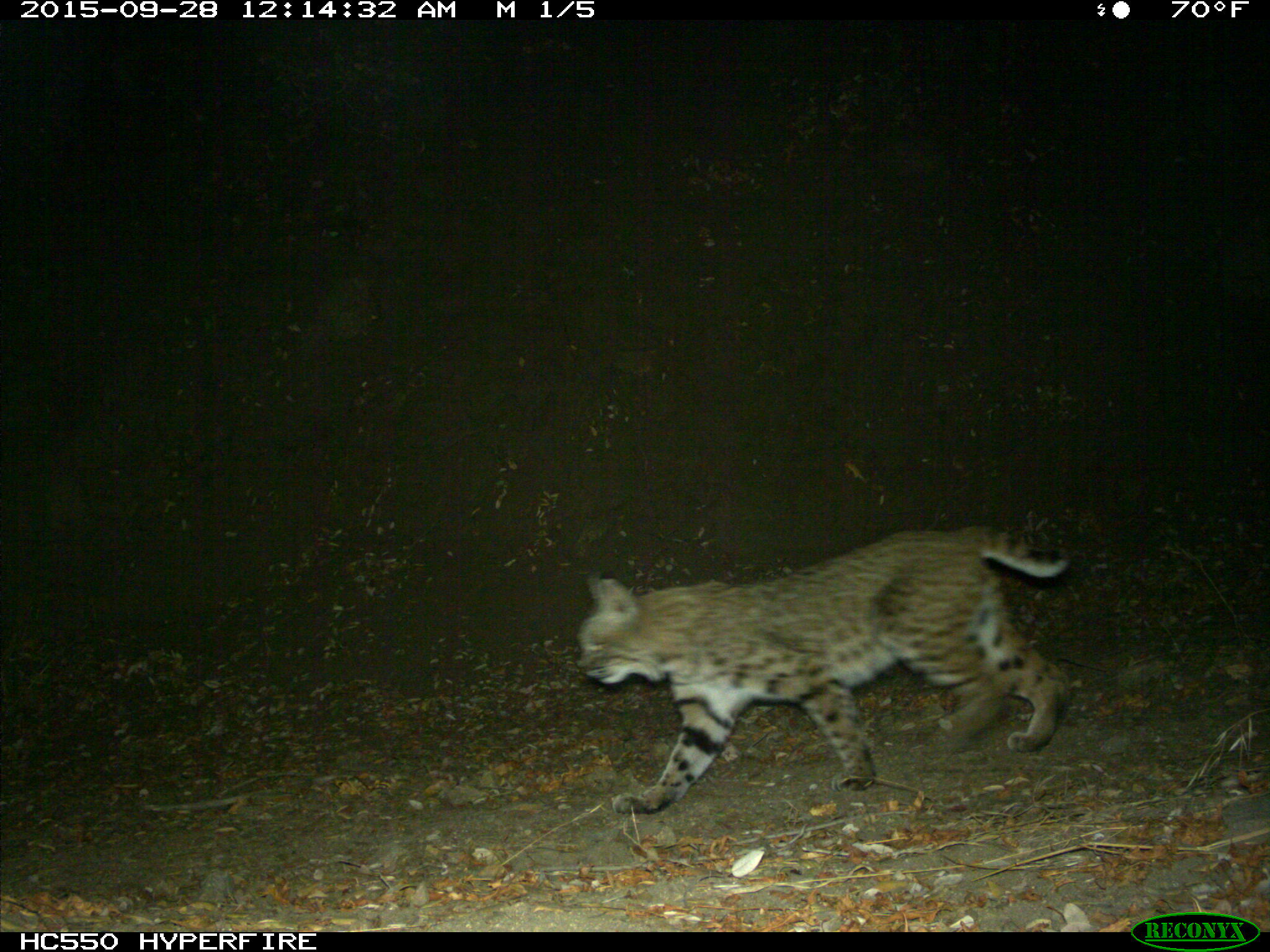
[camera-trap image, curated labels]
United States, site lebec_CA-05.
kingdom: Animalia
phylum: Chordata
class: Mammalia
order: Carnivora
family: Felidae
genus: Lynx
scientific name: Lynx rufus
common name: bobcat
Lynx rufus (bobcat).